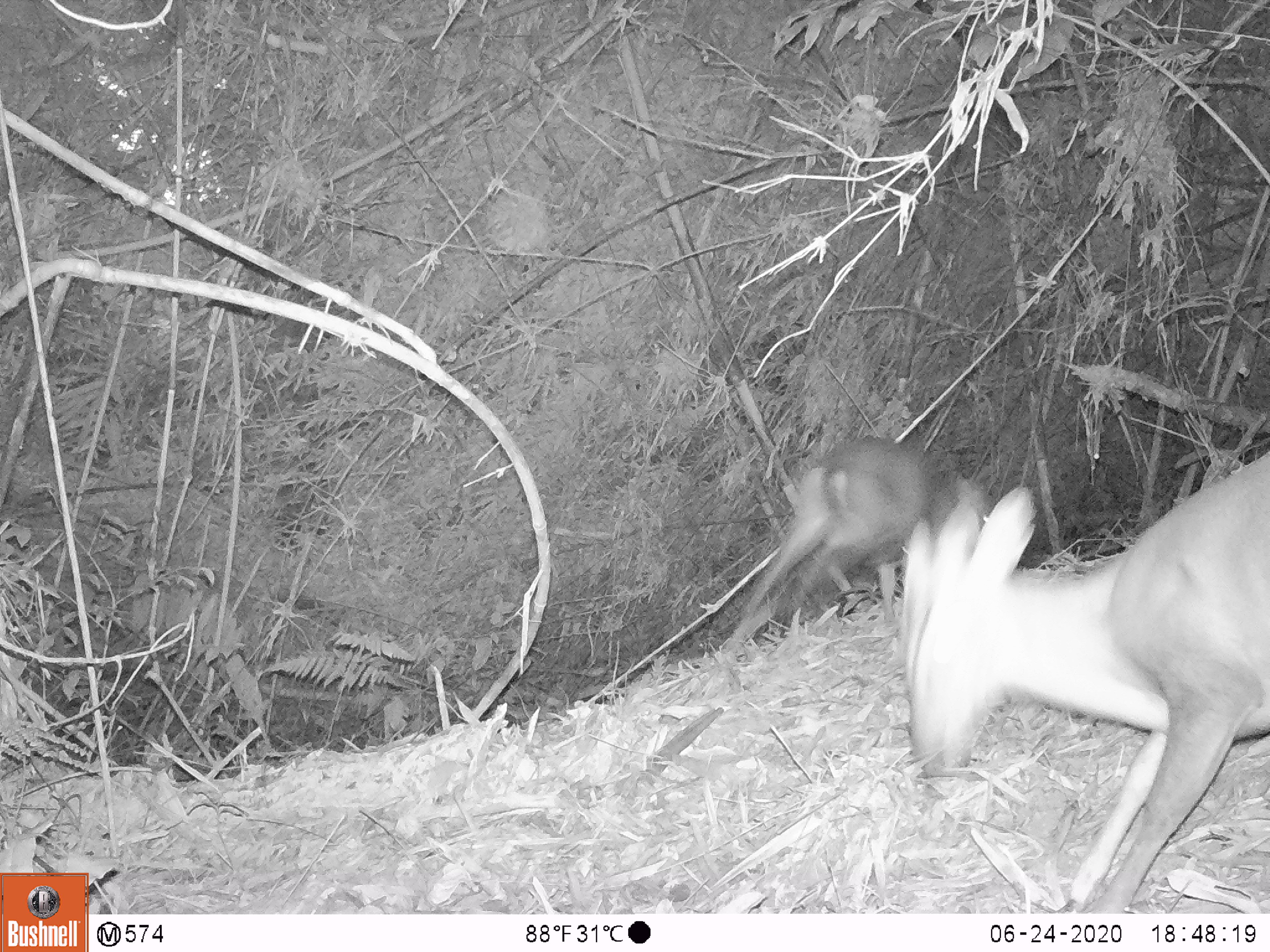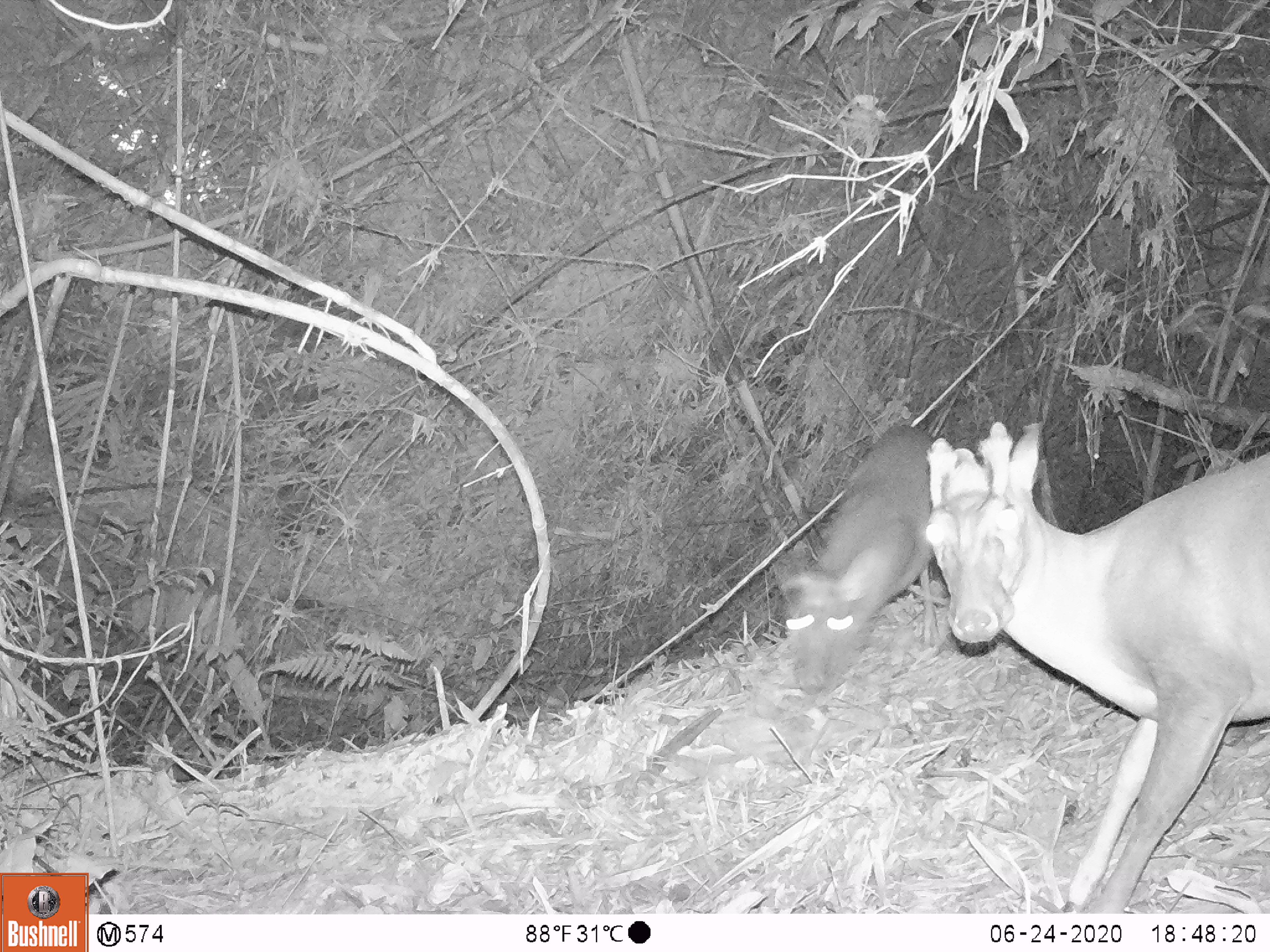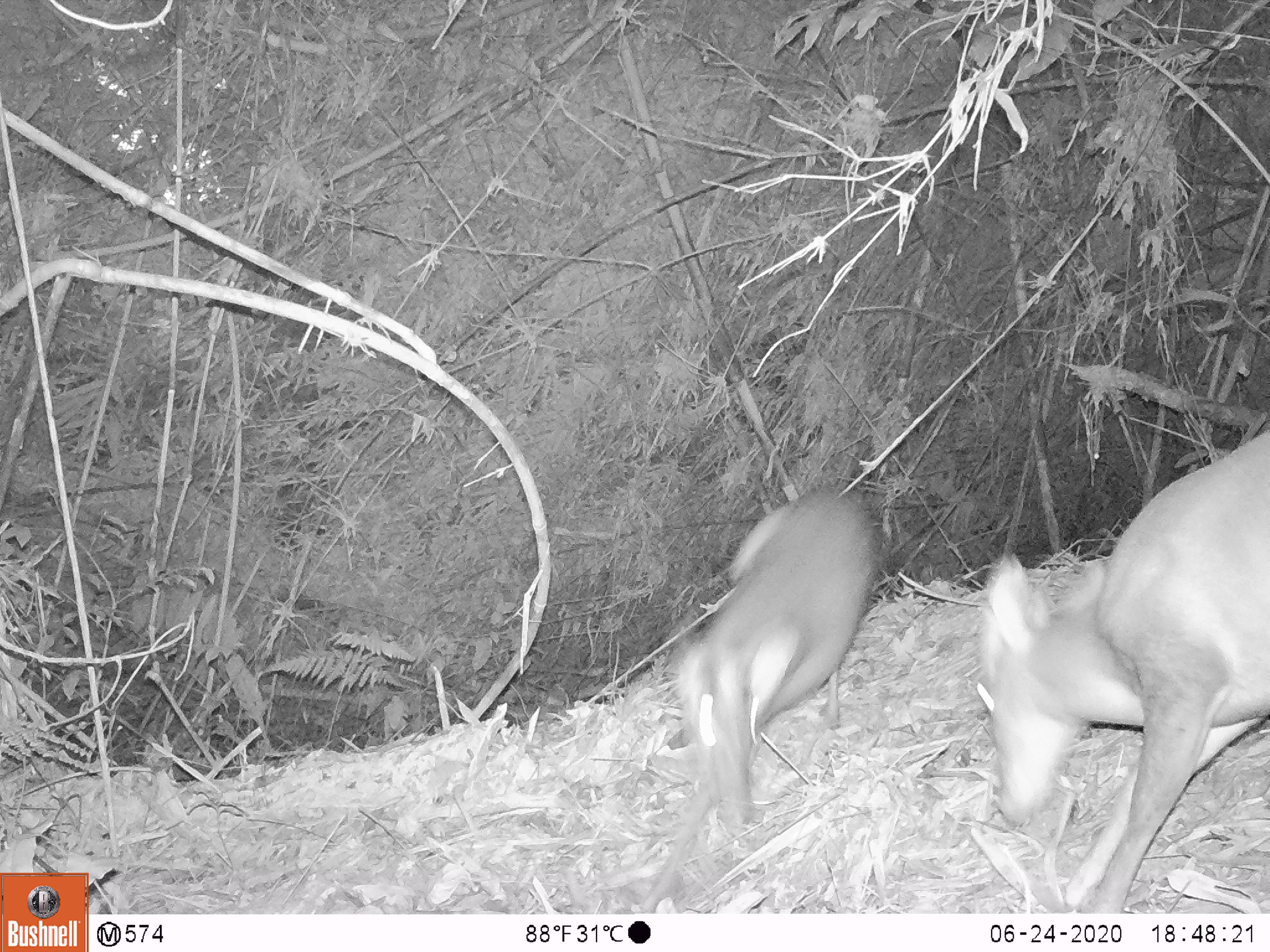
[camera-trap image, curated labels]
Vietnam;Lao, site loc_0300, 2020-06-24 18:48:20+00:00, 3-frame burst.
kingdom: Animalia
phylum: Chordata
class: Mammalia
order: Artiodactyla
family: Cervidae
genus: Muntiacus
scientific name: Muntiacus rooseveltorum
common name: roosevelt's muntjac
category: roosevelts muntjac group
Roosevelts muntjac group (roosevelt's muntjac) (Muntiacus rooseveltorum). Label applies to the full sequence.